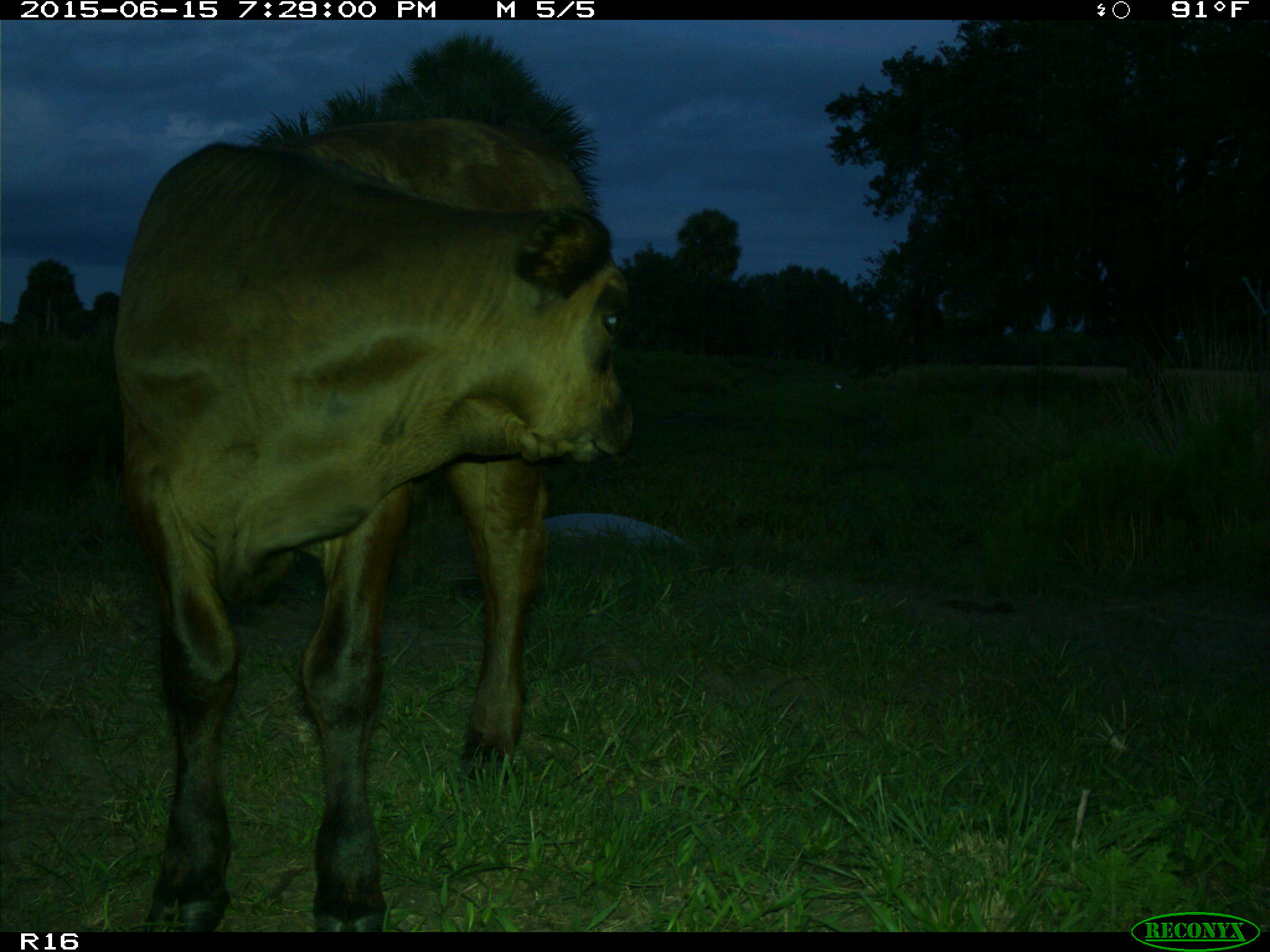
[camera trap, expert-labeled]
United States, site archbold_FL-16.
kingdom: Animalia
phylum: Chordata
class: Mammalia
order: Artiodactyla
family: Bovidae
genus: Bos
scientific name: Bos taurus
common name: domestic cow